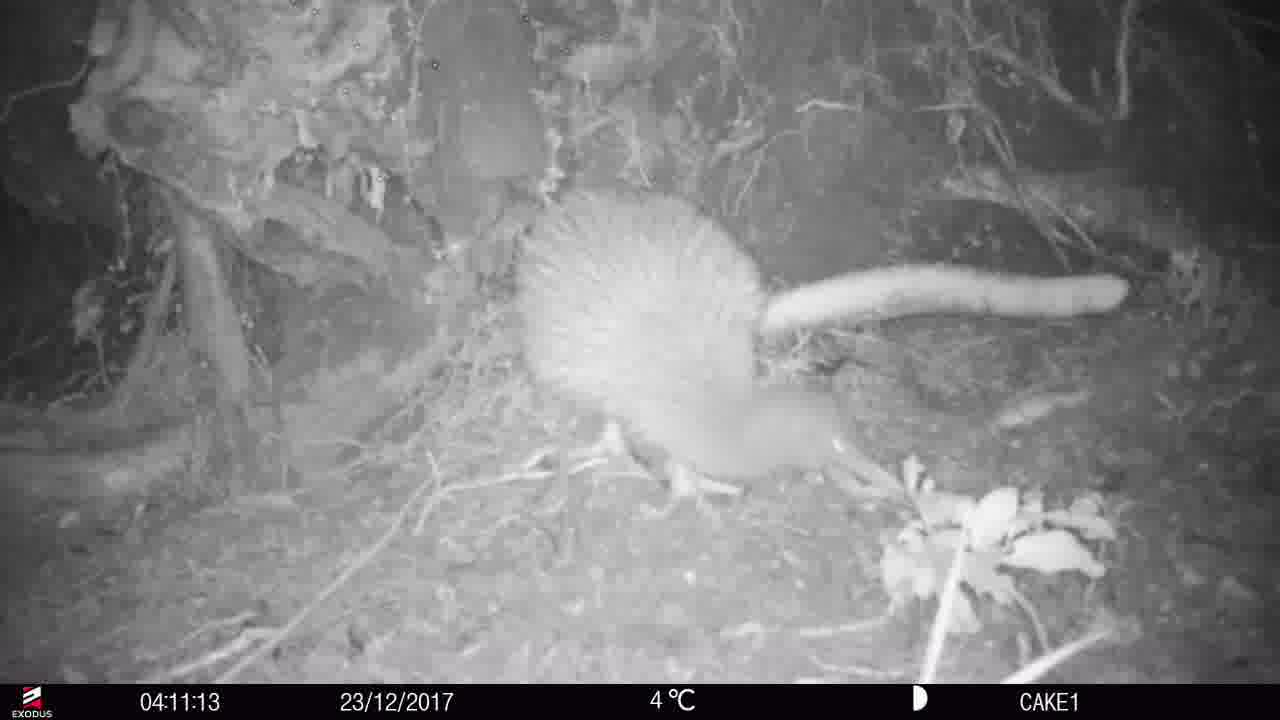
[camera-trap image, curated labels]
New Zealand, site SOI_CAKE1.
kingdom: Animalia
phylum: Chordata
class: Aves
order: Apterygiformes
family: Apterygidae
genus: Apteryx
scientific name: Apteryx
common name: kiwi